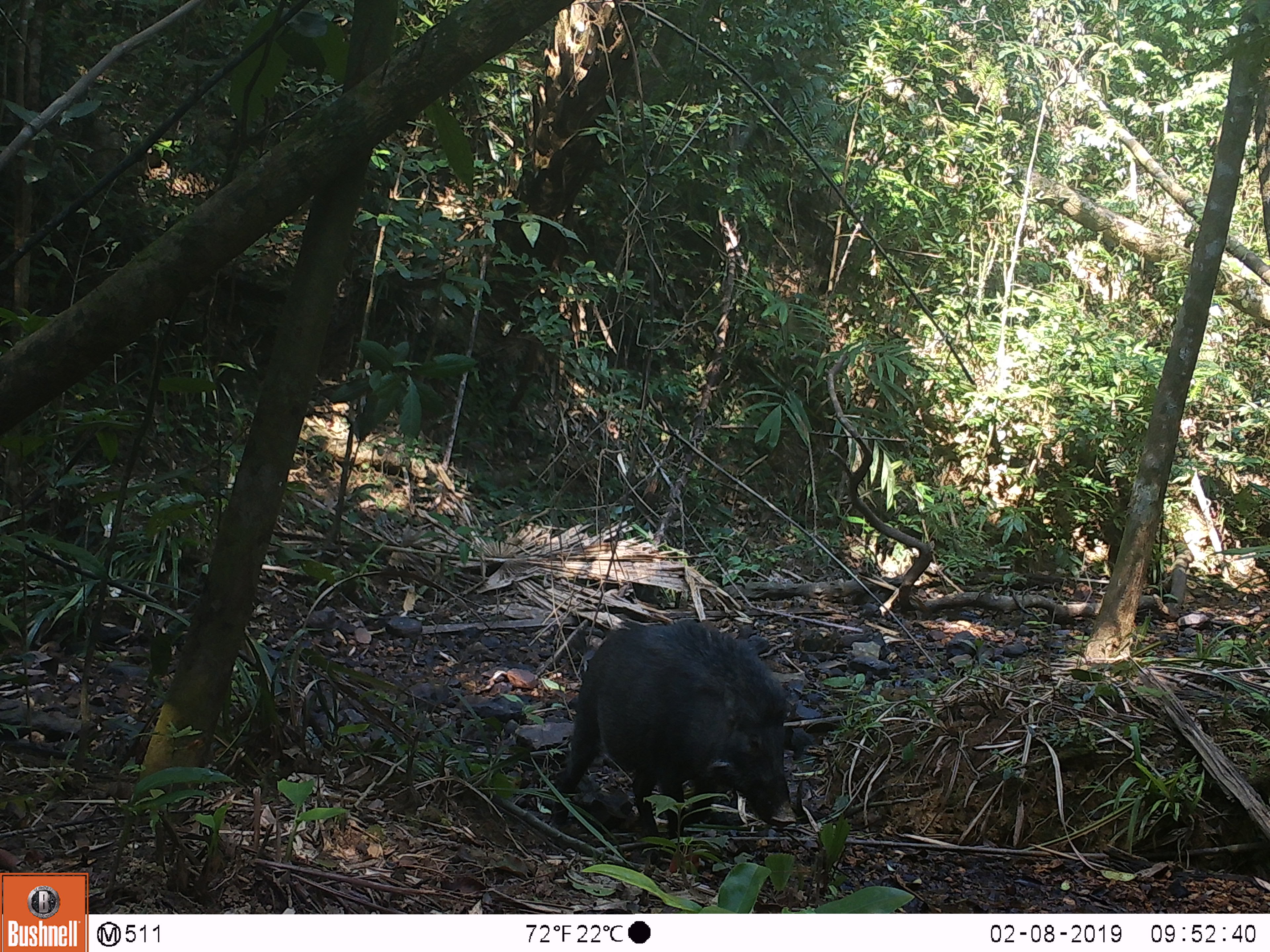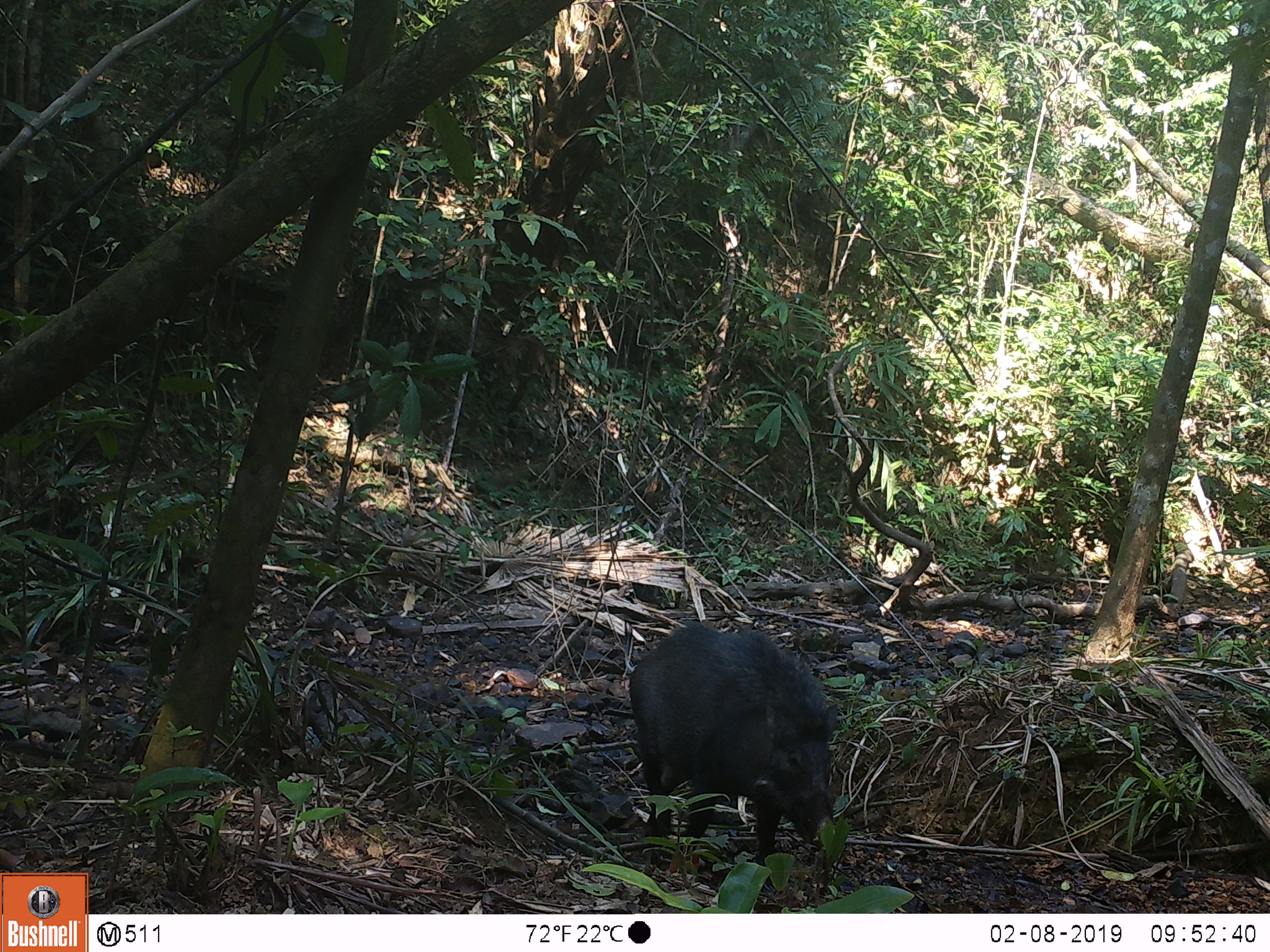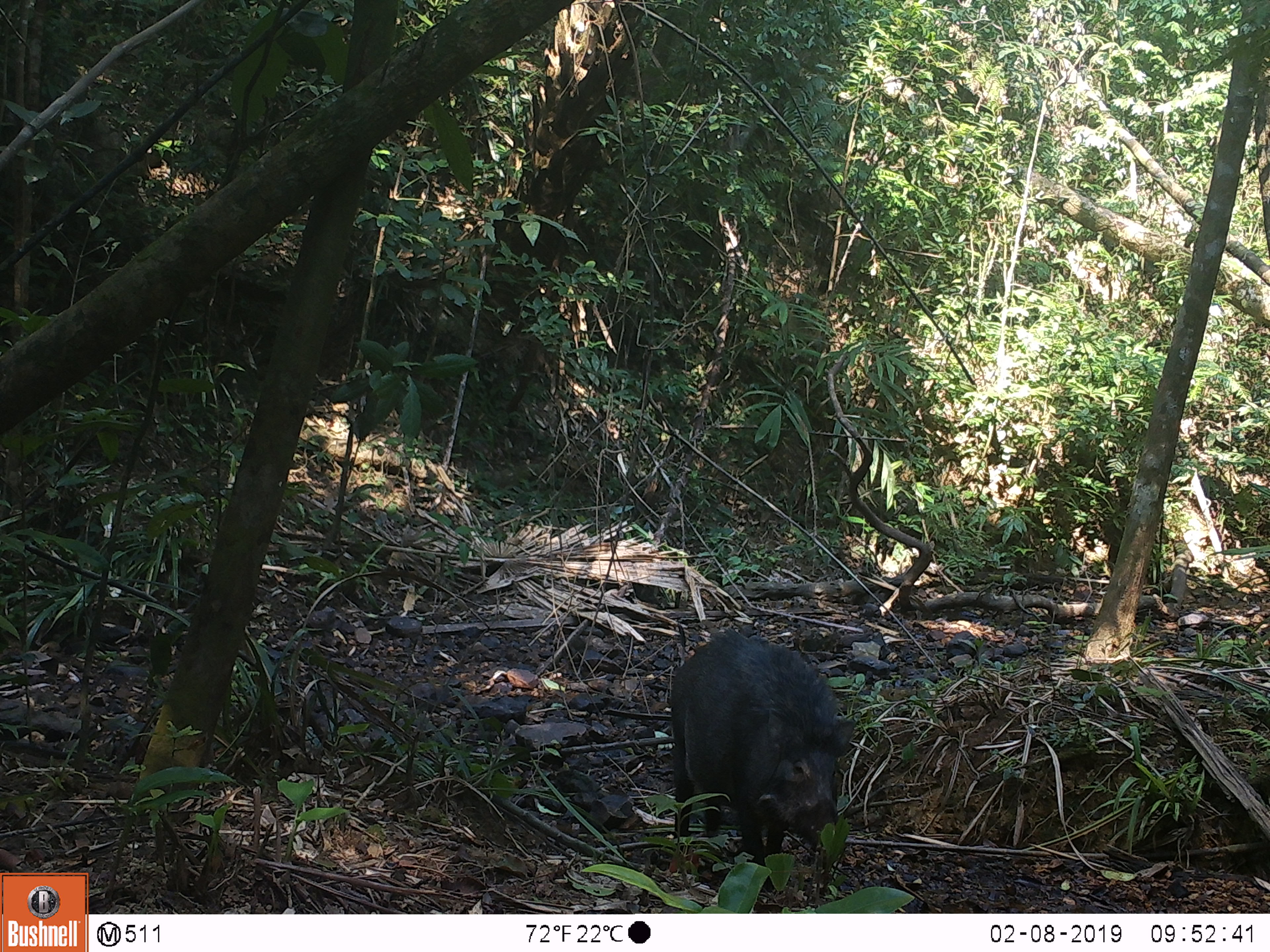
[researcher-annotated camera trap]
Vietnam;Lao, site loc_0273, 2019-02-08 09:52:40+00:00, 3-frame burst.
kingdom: Animalia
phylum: Chordata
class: Mammalia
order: Artiodactyla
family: Suidae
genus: Sus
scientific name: Sus scrofa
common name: eurasian wild pig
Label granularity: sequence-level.